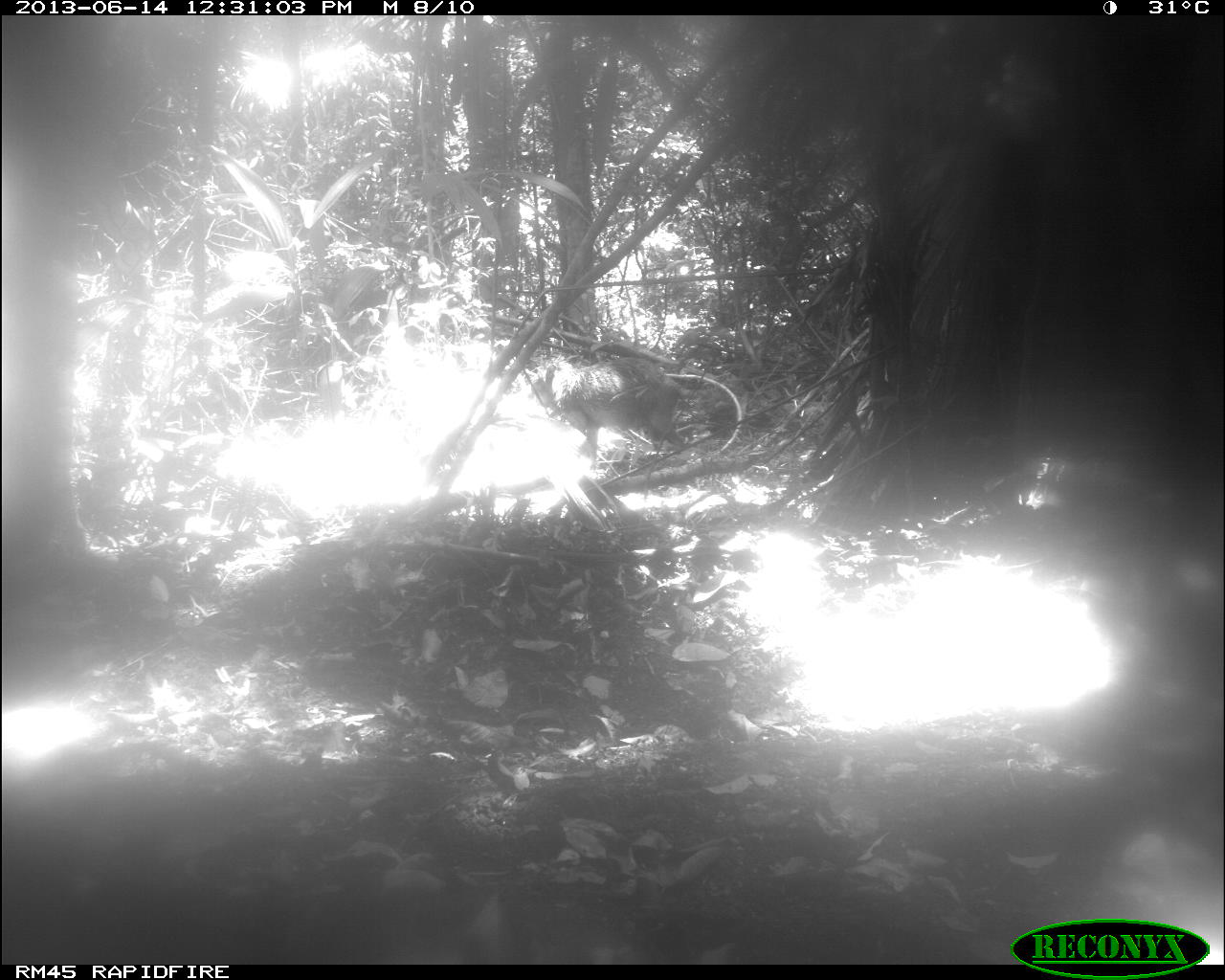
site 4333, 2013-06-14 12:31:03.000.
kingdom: Animalia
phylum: Chordata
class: Mammalia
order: Artiodactyla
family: Tayassuidae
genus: Tayassu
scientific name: Tayassu pecari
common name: white-lipped peccary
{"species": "Tayassu pecari (white-lipped peccary)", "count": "1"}